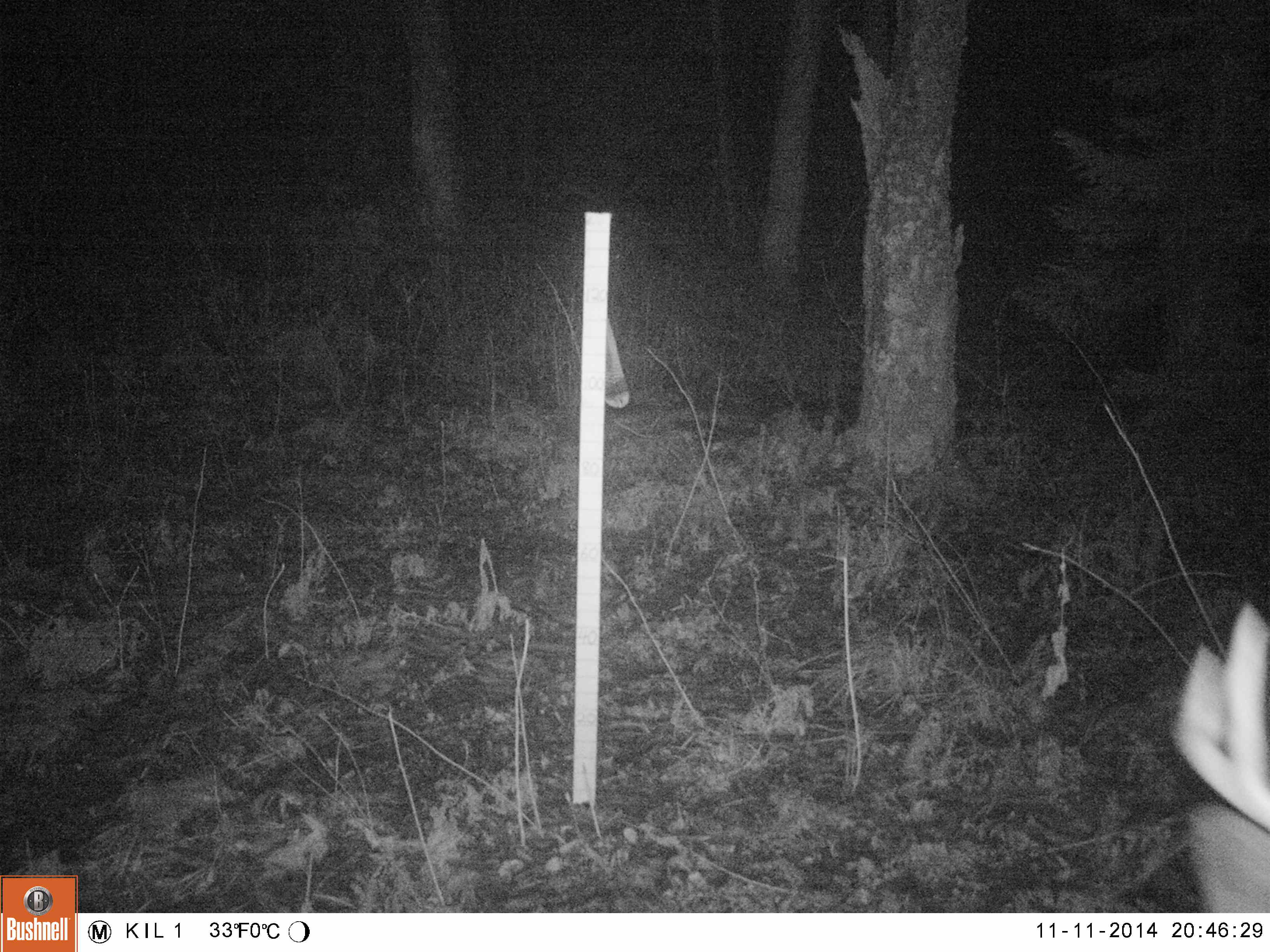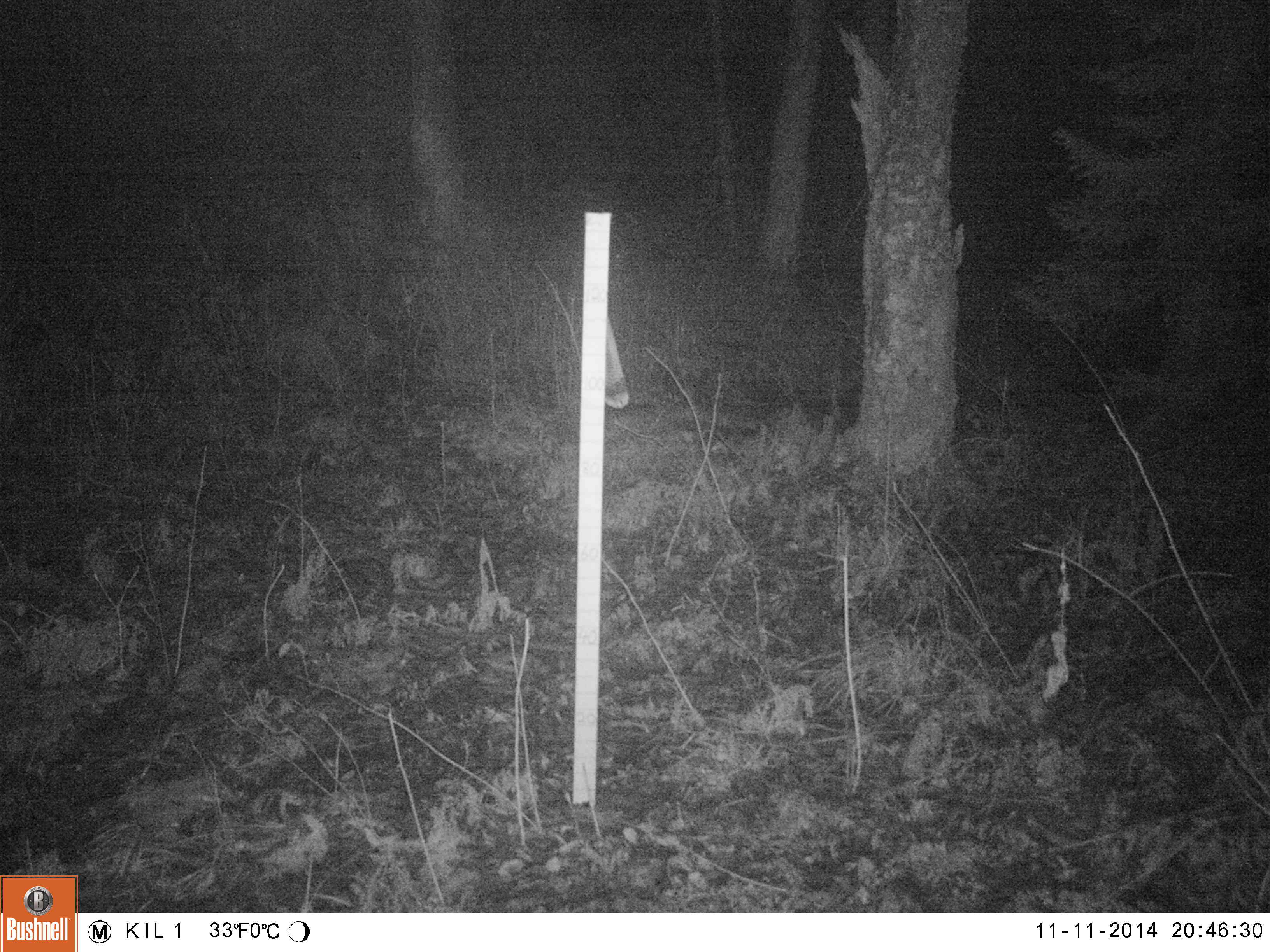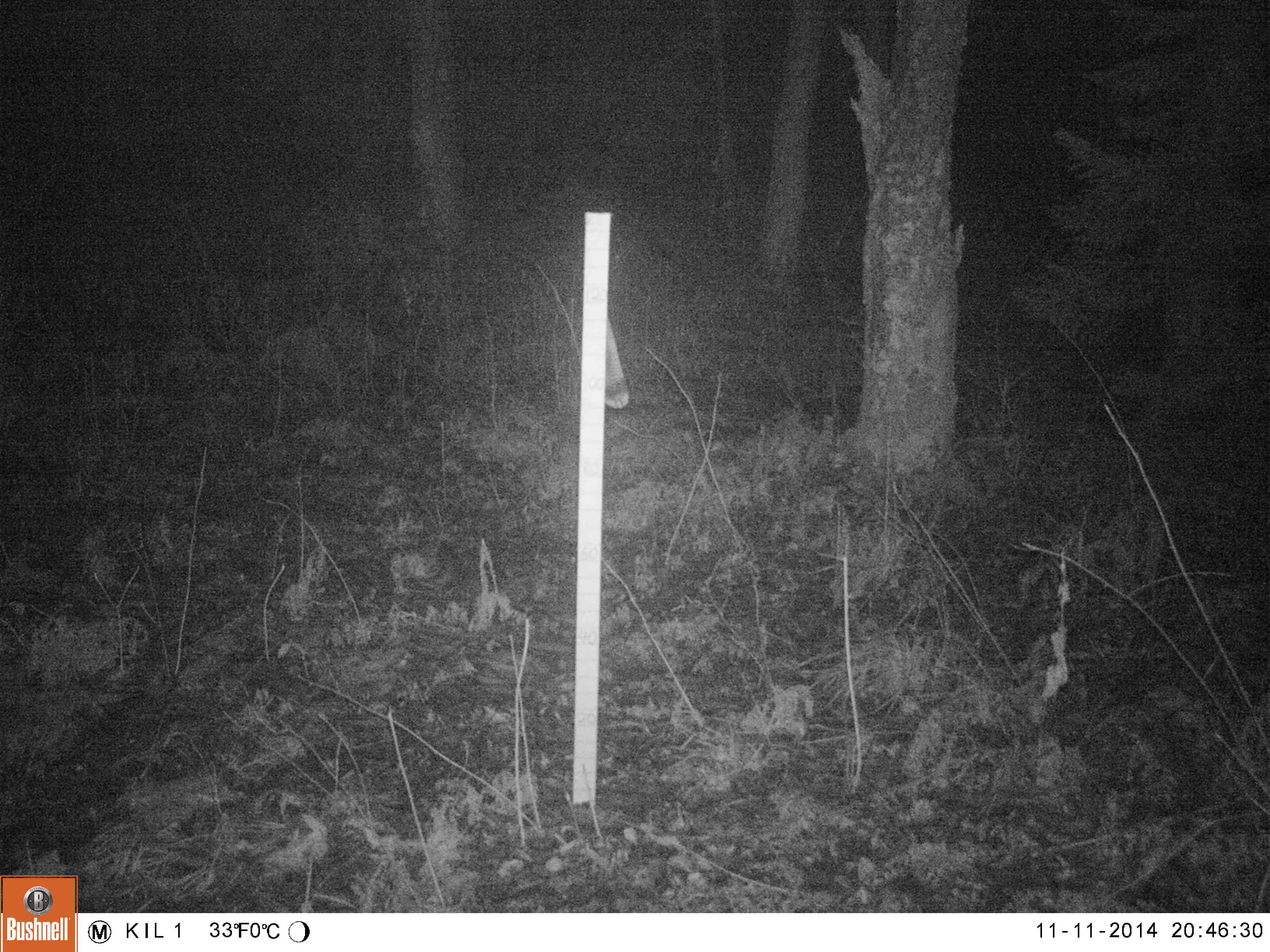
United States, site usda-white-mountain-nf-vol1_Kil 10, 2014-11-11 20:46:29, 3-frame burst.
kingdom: Animalia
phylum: Chordata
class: Mammalia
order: Artiodactyla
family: Cervidae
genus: Odocoileus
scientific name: Odocoileus virginianus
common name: white-tailed deer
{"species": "white-tailed deer (Odocoileus virginianus)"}